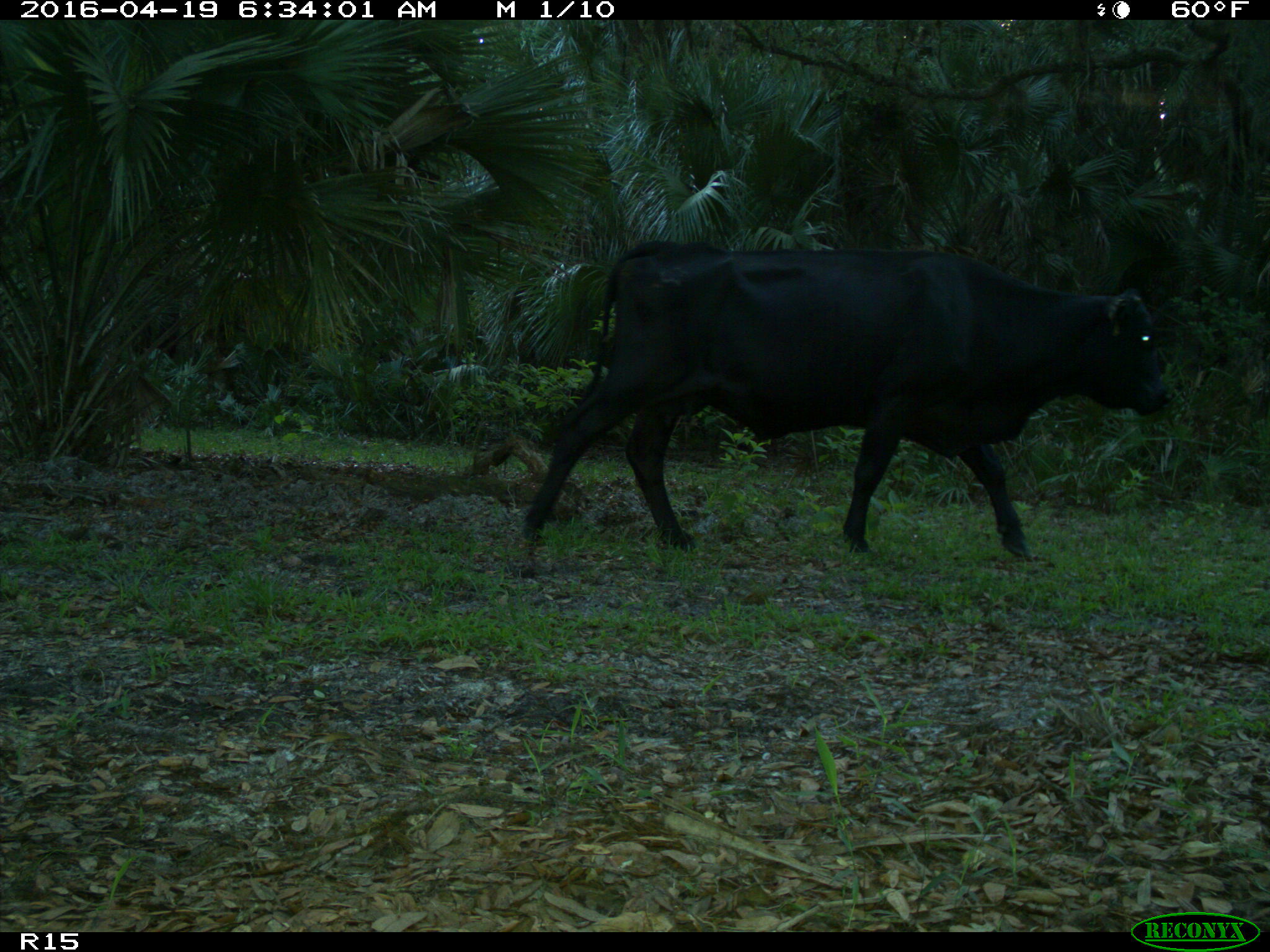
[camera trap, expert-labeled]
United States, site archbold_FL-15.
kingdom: Animalia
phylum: Chordata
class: Mammalia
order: Artiodactyla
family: Bovidae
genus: Bos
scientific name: Bos taurus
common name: domestic cow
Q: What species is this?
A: Bos taurus (domestic cow).